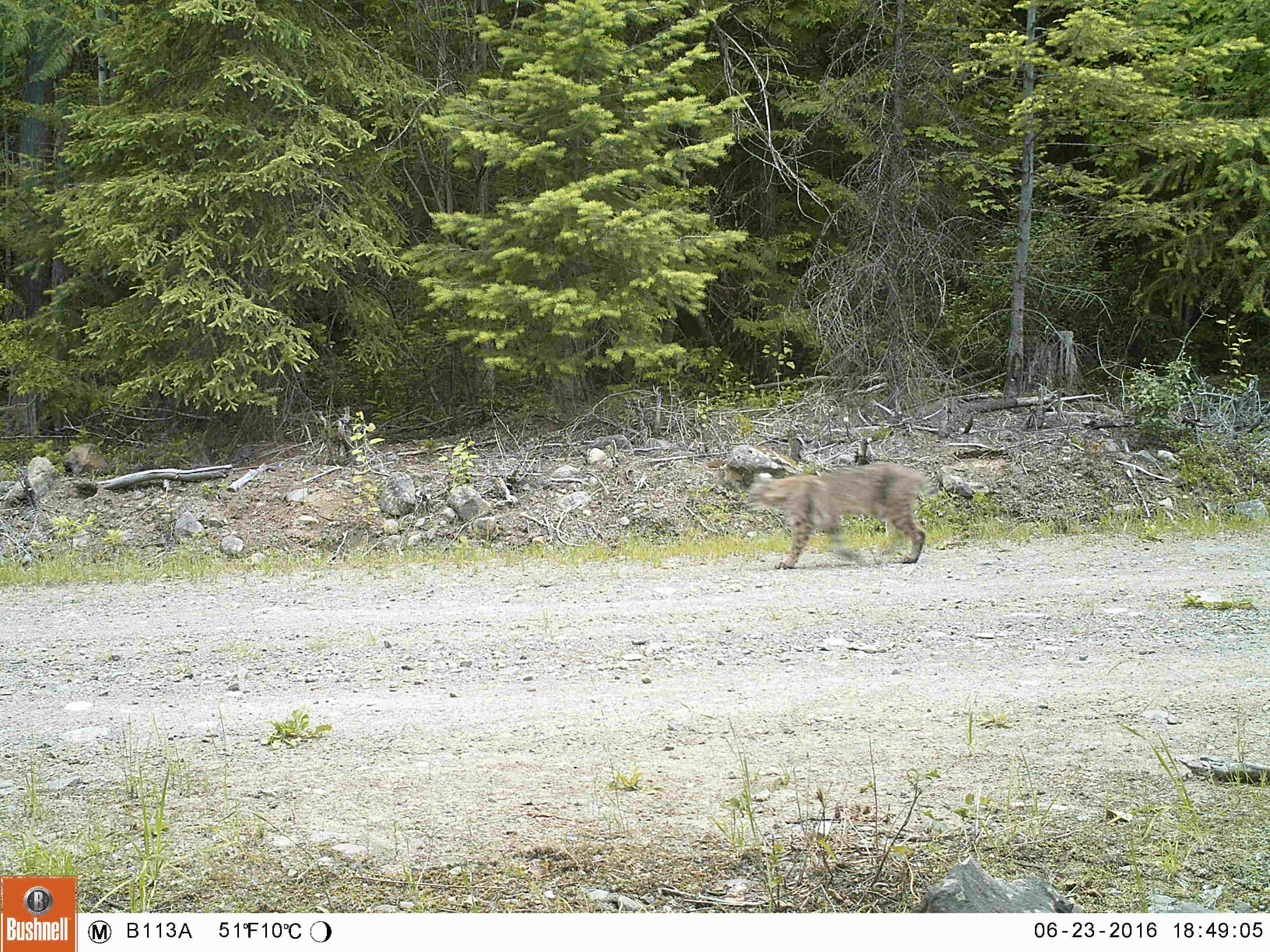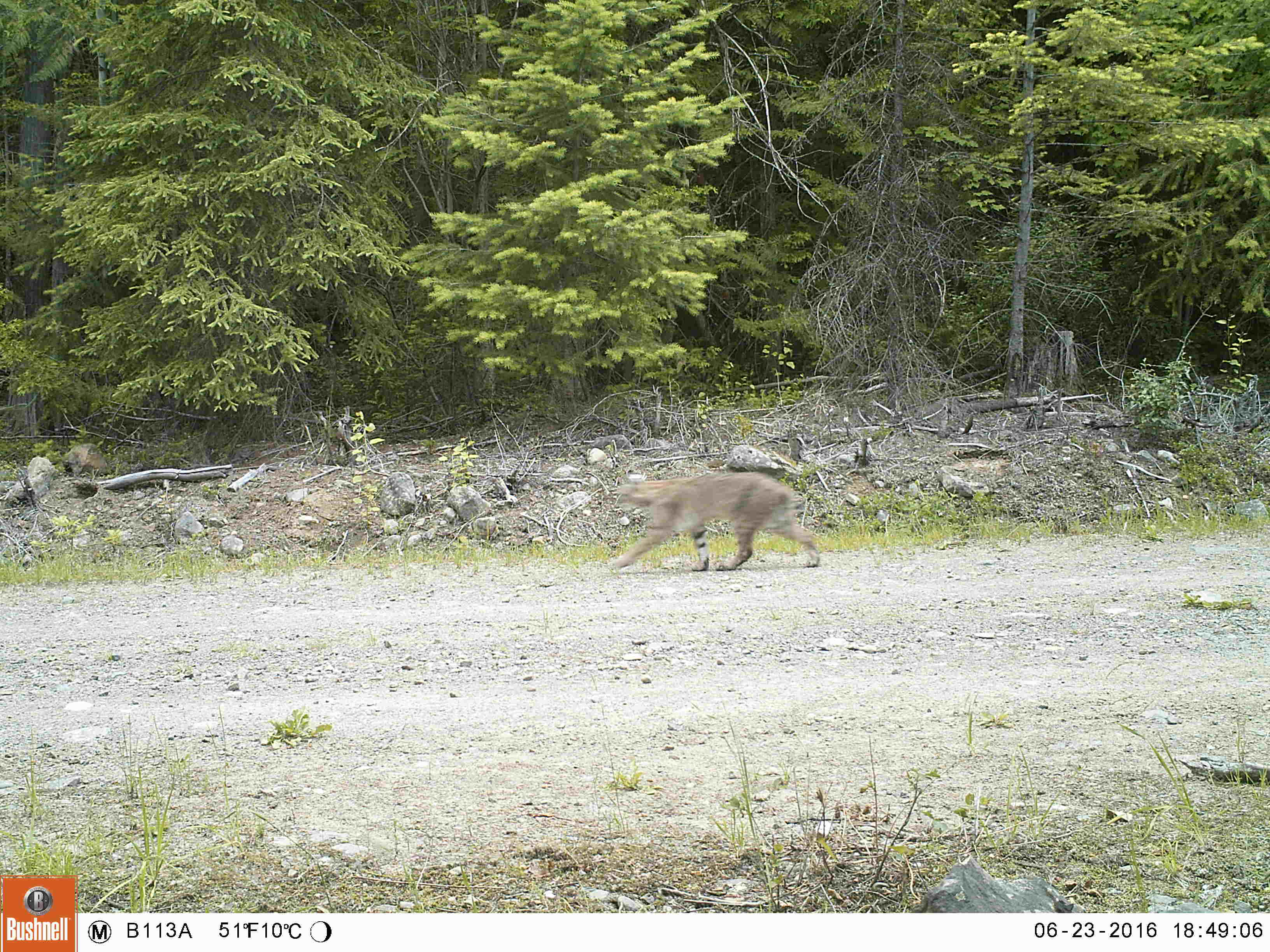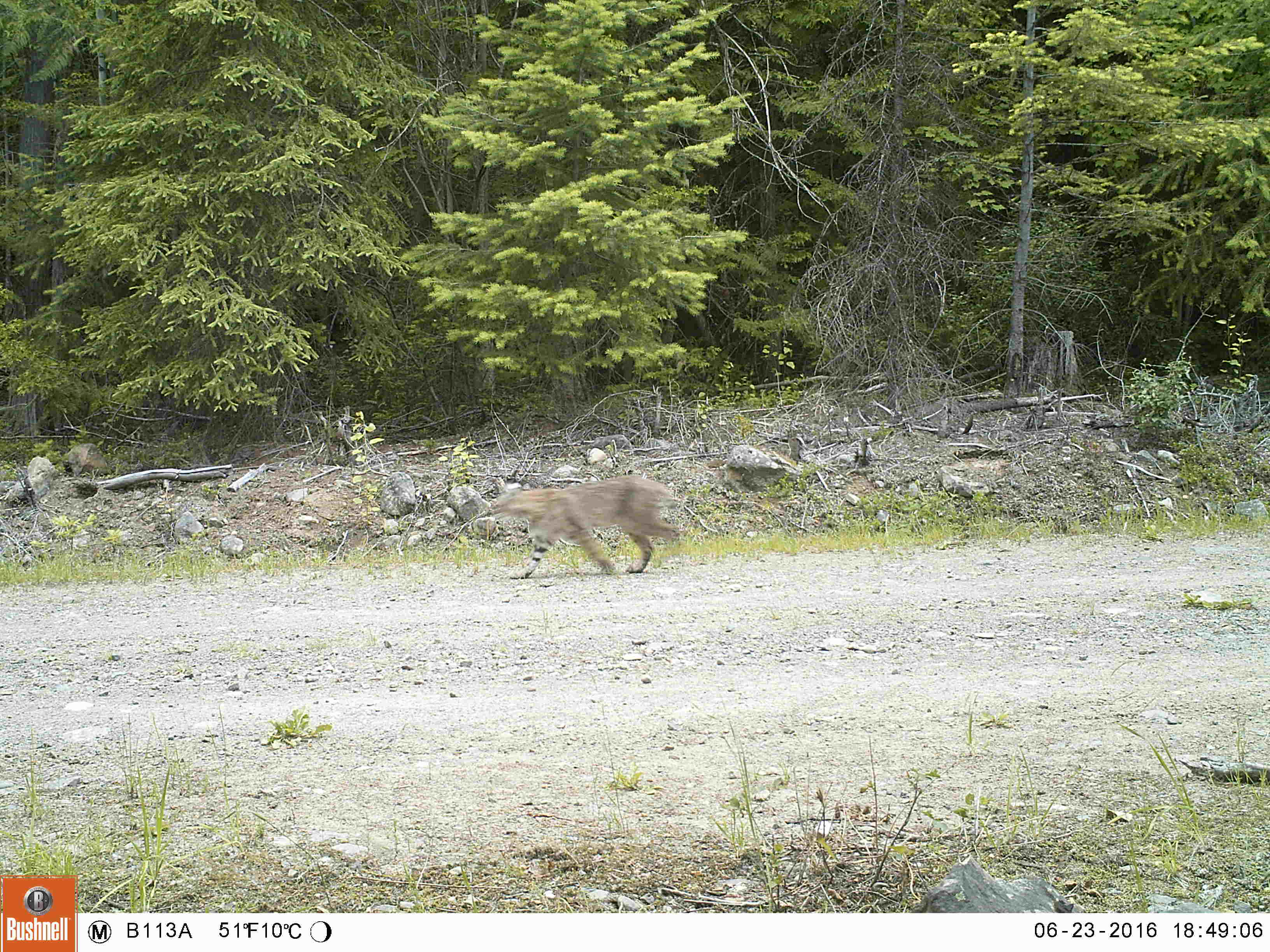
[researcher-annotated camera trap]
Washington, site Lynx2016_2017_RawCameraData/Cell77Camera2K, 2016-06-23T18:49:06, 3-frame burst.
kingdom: Animalia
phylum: Chordata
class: Mammalia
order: Carnivora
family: Felidae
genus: Lynx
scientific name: Lynx rufus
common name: bobcat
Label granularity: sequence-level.